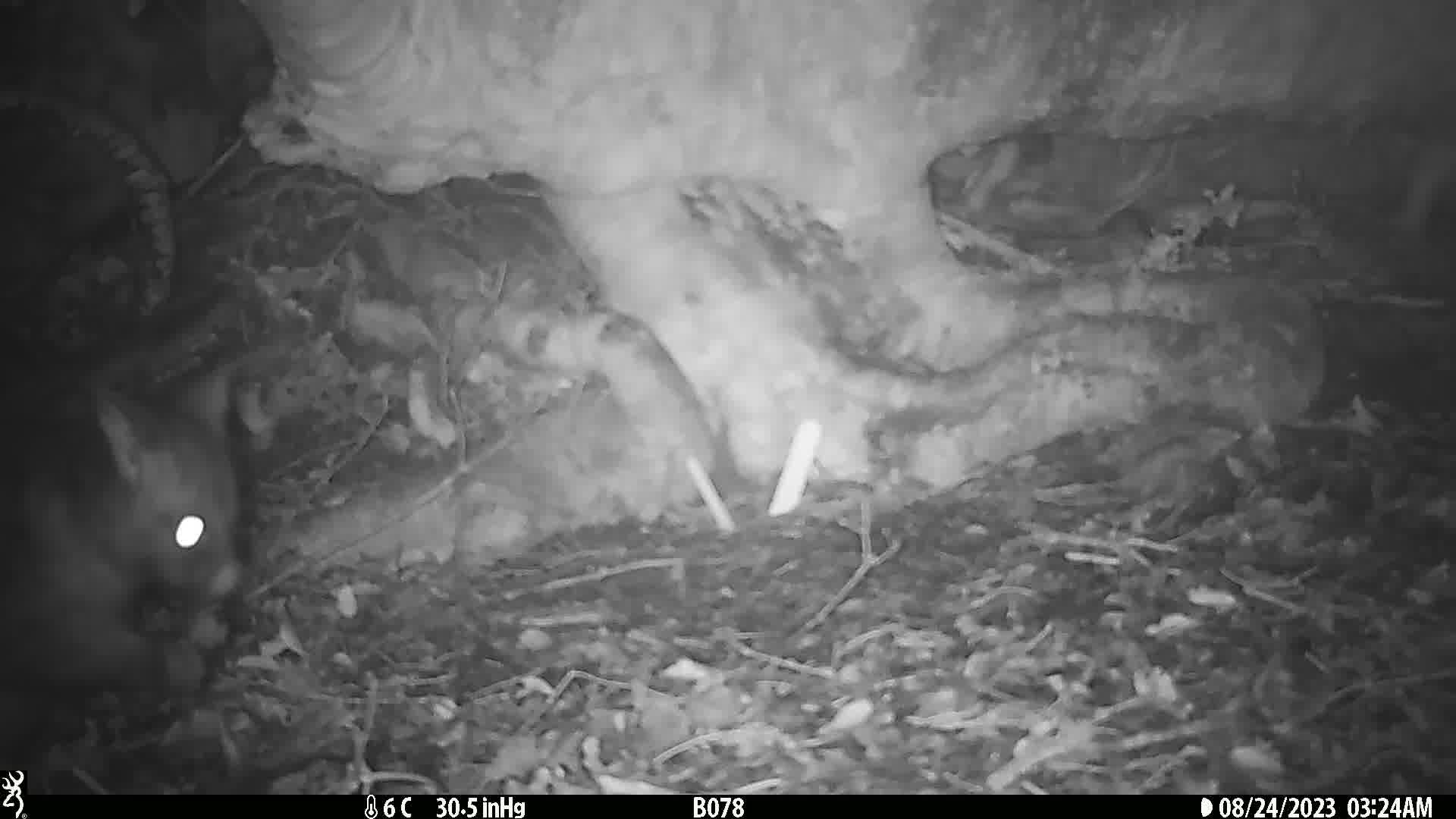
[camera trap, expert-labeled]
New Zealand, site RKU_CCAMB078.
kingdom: Animalia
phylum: Chordata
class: Mammalia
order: Diprotodontia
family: Phalangeridae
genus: Trichosurus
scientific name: Trichosurus vulpecula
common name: common brushtail possum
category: possum